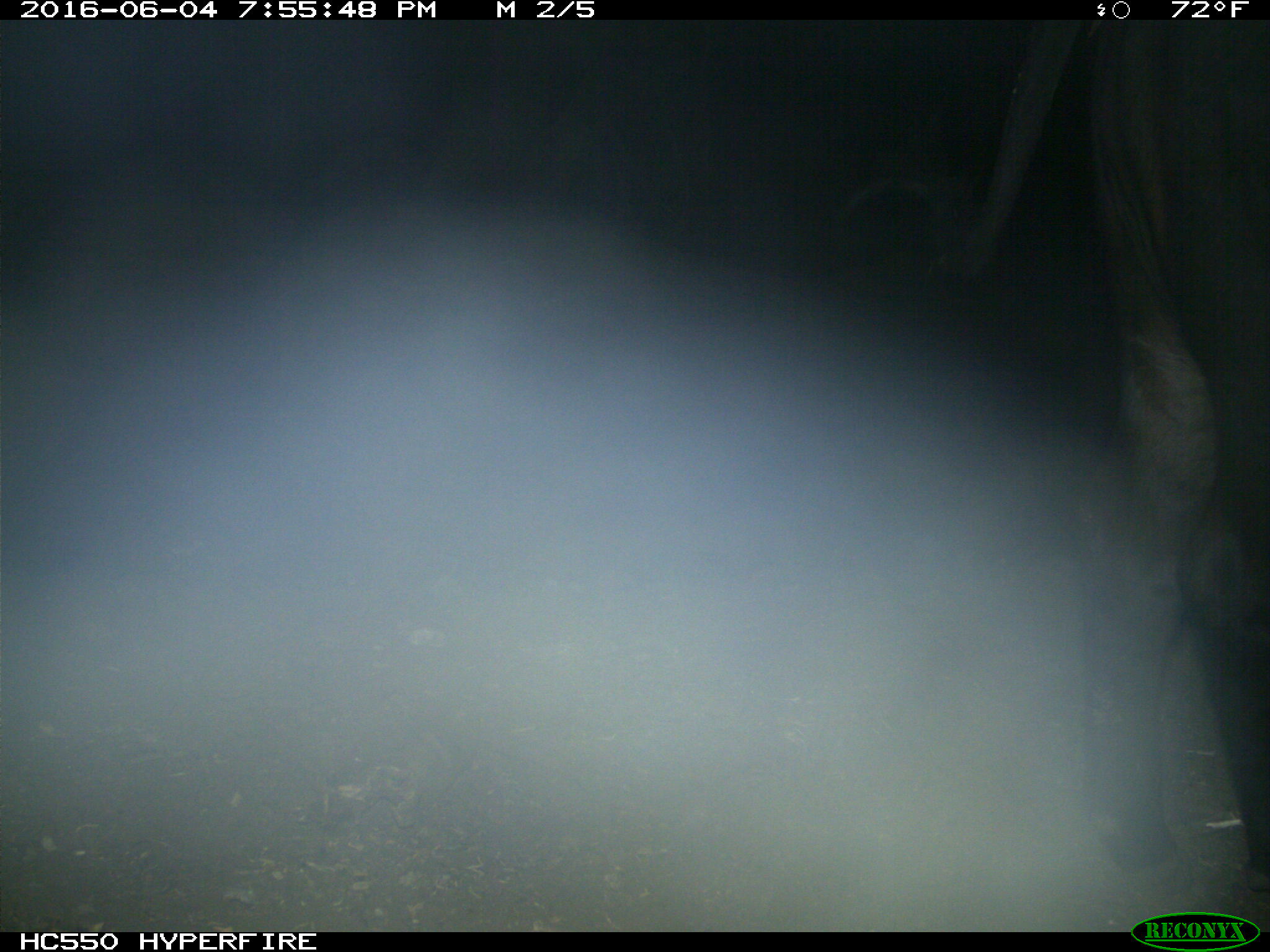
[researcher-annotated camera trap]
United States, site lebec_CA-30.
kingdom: Animalia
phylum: Chordata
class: Mammalia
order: Artiodactyla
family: Bovidae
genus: Bos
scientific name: Bos taurus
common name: domestic cow